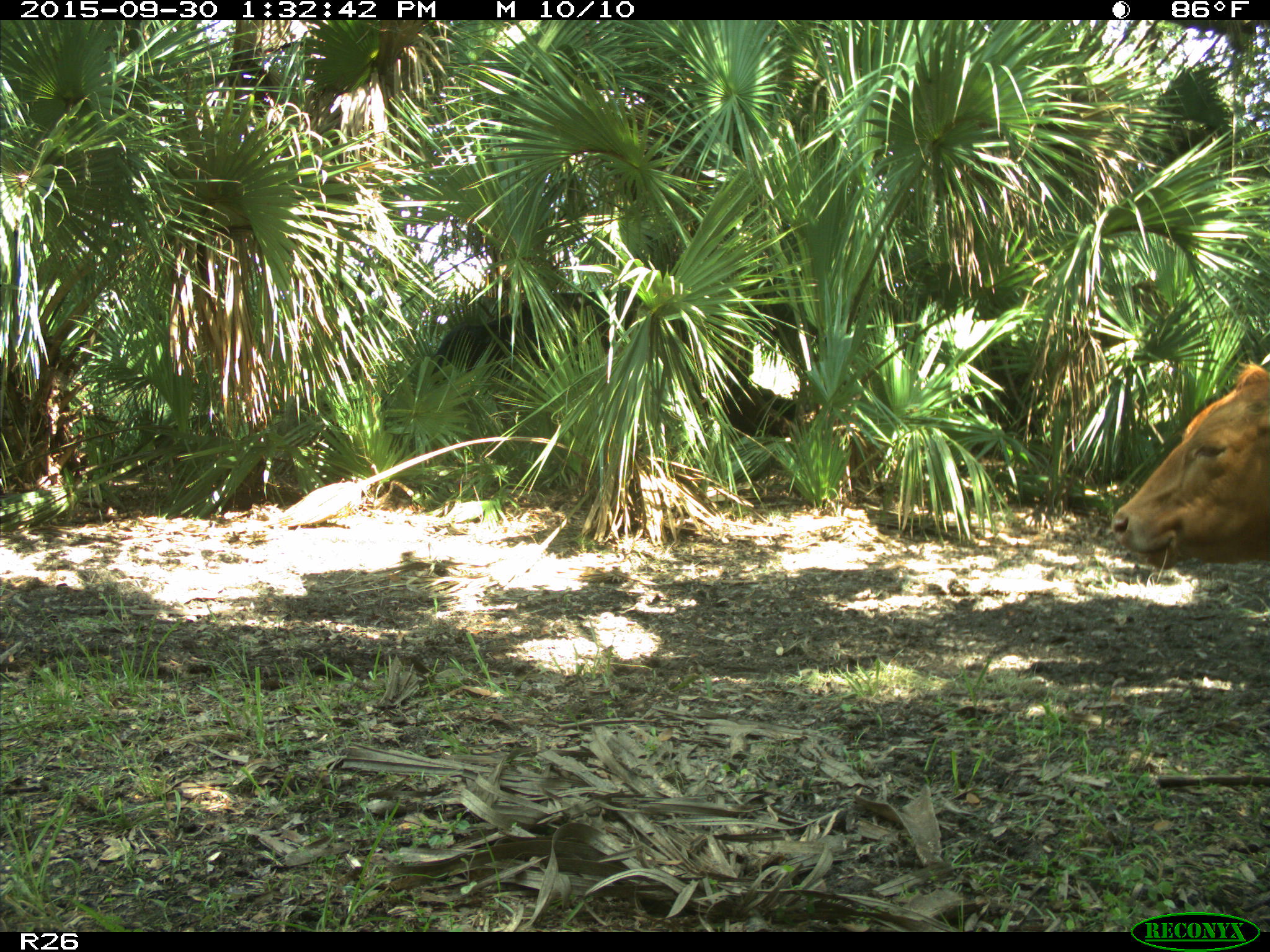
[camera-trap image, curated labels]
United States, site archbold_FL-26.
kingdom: Animalia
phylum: Chordata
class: Mammalia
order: Artiodactyla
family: Bovidae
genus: Bos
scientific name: Bos taurus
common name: domestic cow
Bos taurus (domestic cow).